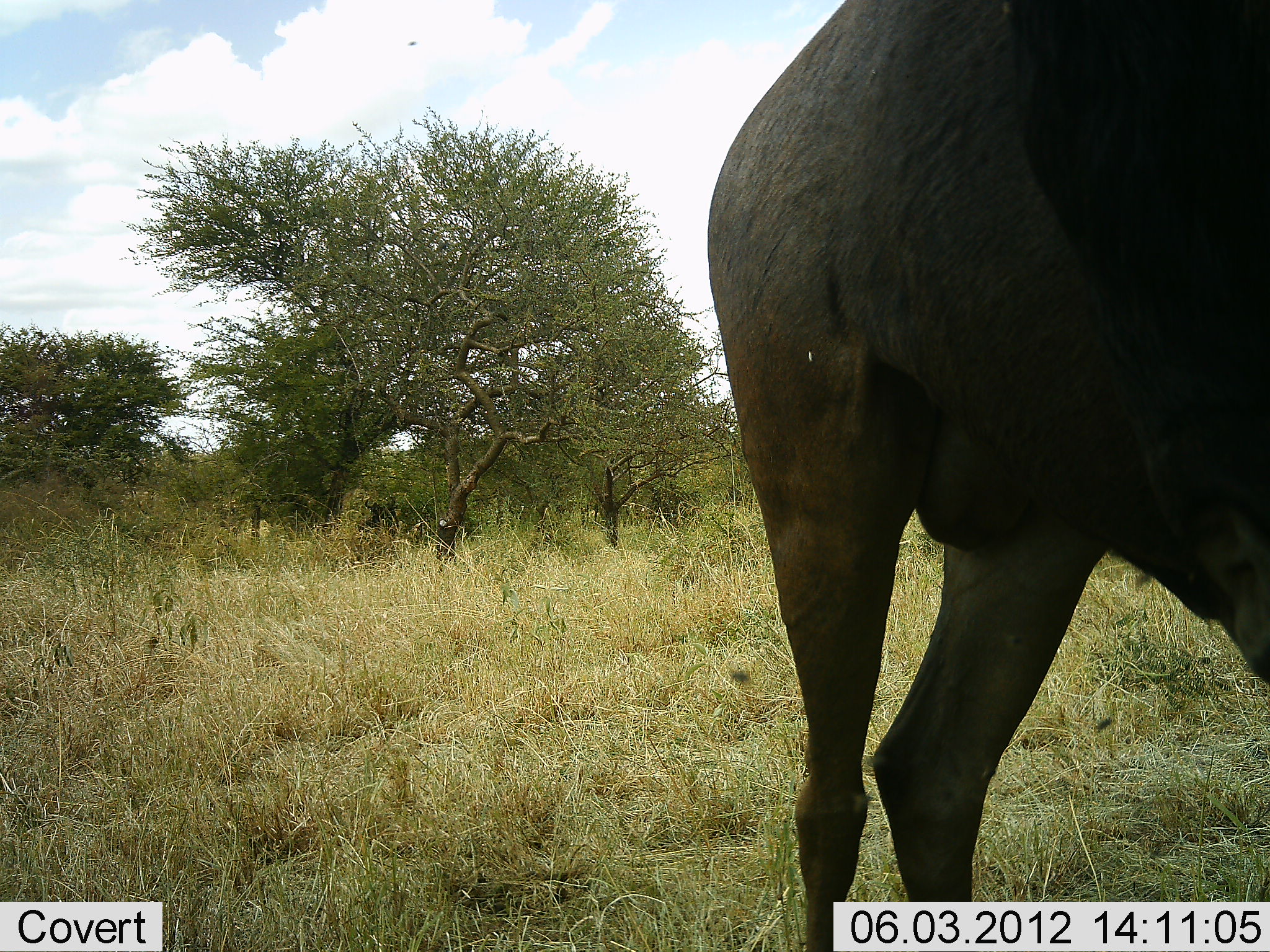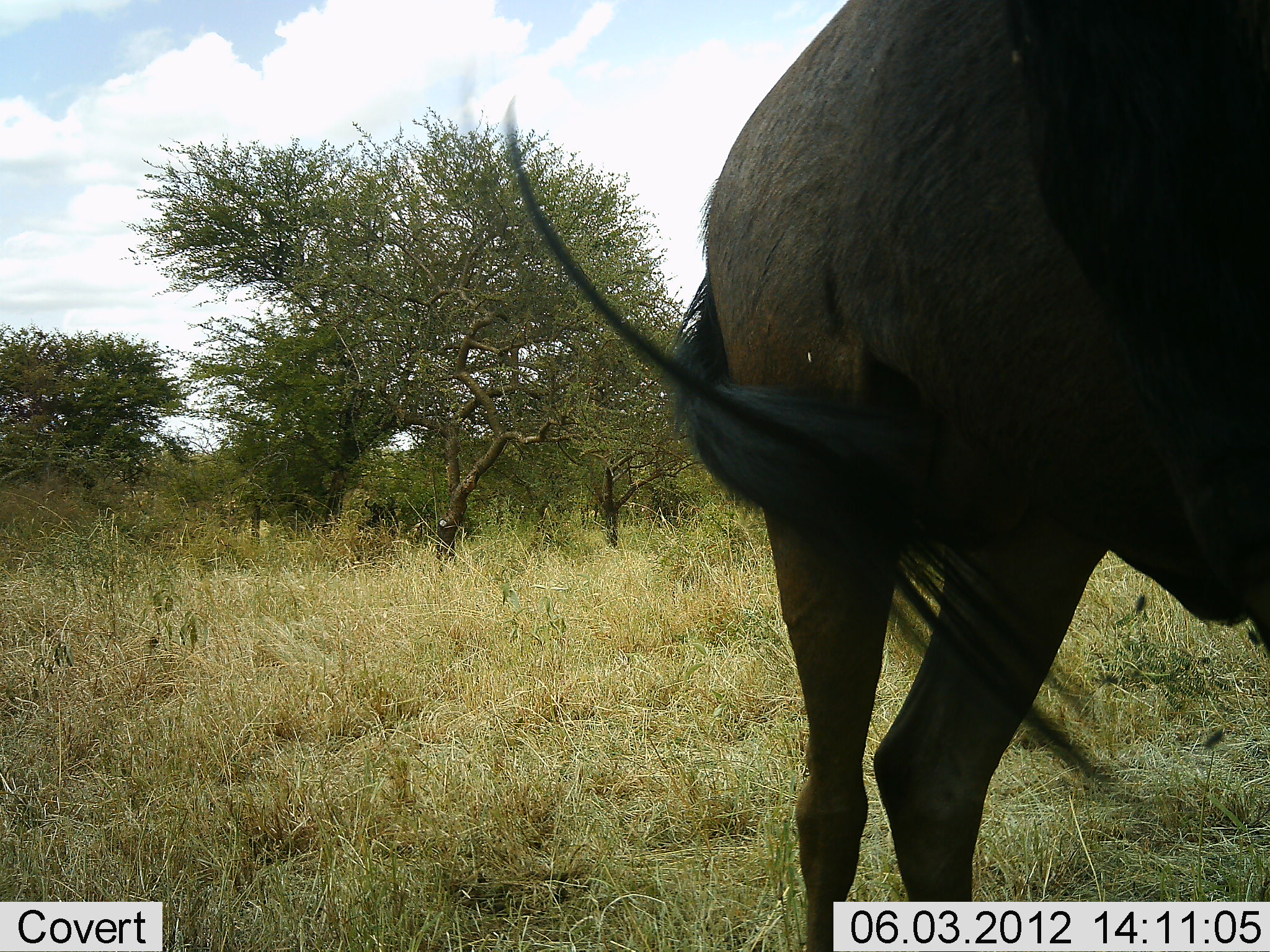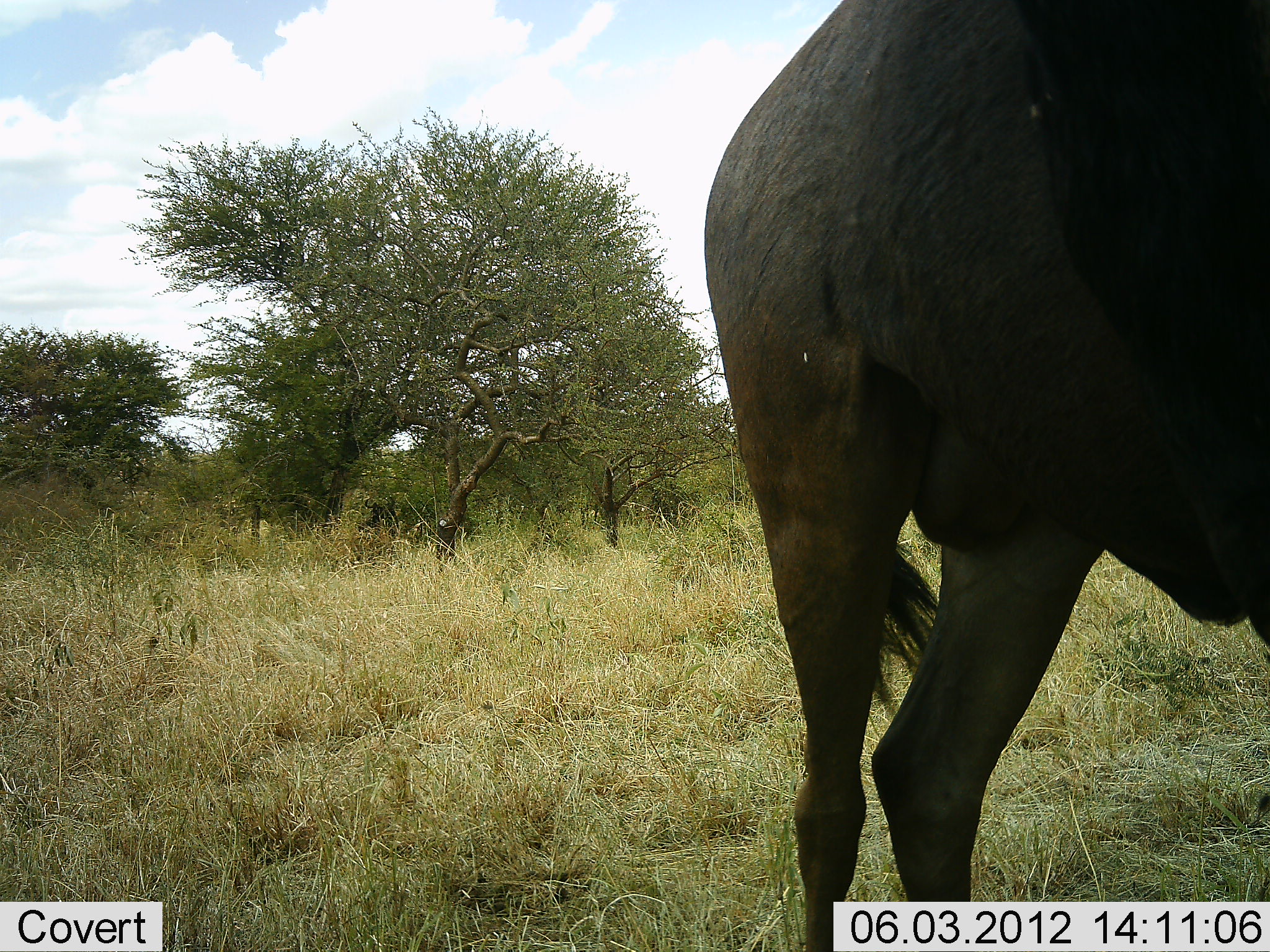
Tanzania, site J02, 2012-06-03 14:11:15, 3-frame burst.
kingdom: Animalia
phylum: Chordata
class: Mammalia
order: Artiodactyla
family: Bovidae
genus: Connochaetes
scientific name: Connochaetes taurinus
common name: blue wildebeest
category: wildebeest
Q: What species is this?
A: Wildebeest (blue wildebeest) (Connochaetes taurinus).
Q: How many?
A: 1.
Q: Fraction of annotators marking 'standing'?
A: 100%.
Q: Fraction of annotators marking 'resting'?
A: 0%.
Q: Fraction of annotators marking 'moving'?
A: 0%.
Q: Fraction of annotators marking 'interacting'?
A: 0%.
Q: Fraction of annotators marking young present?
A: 0%.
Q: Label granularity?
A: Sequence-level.